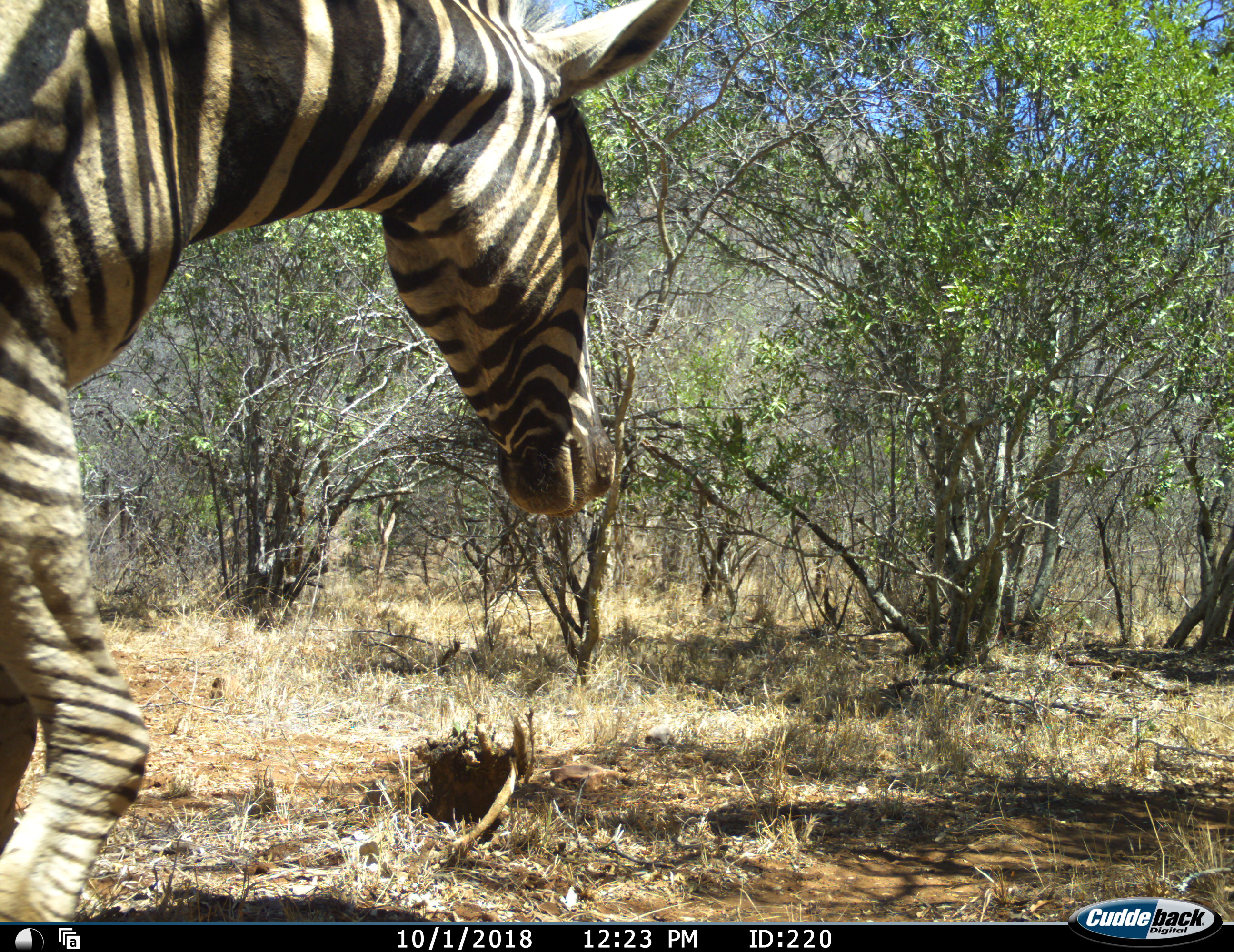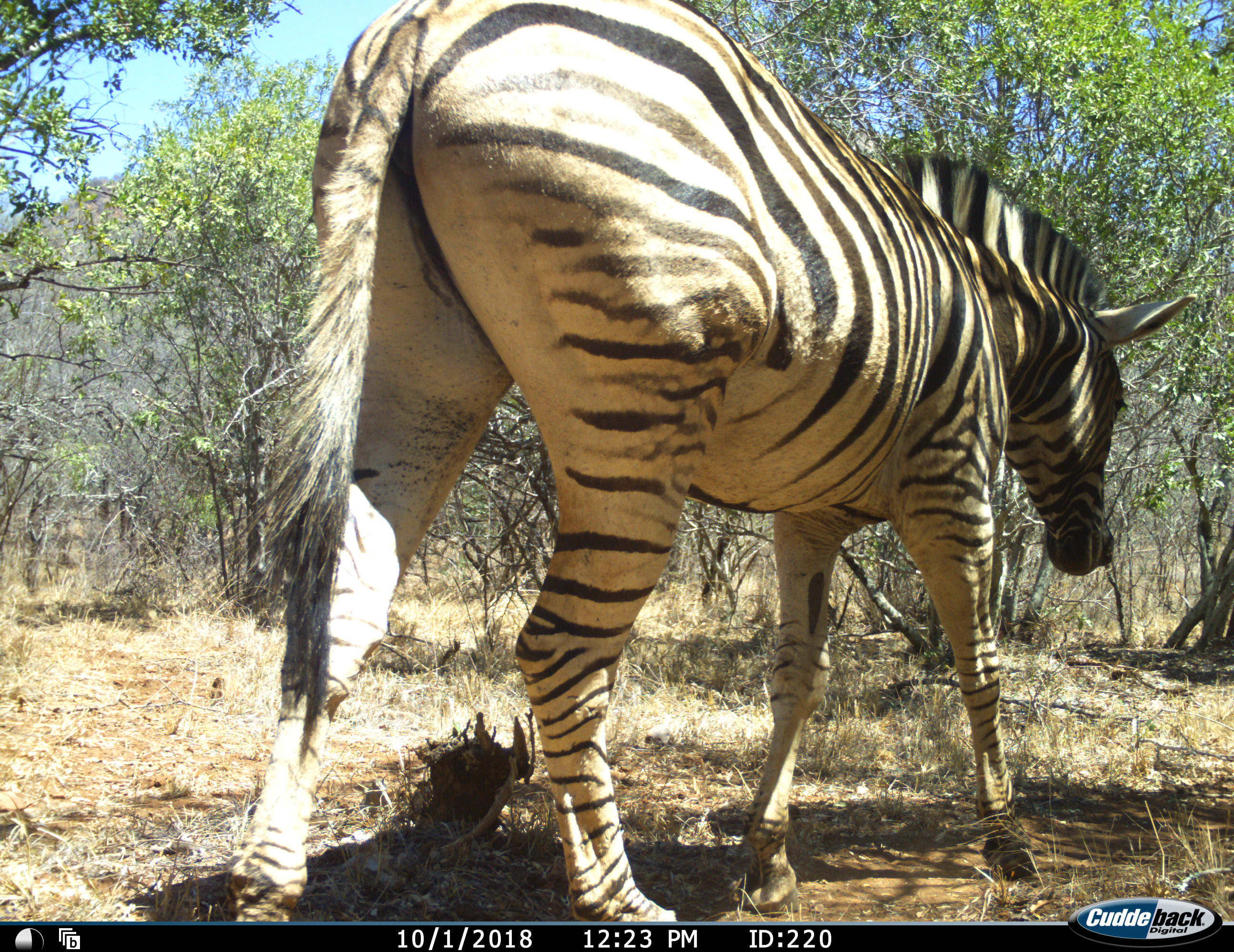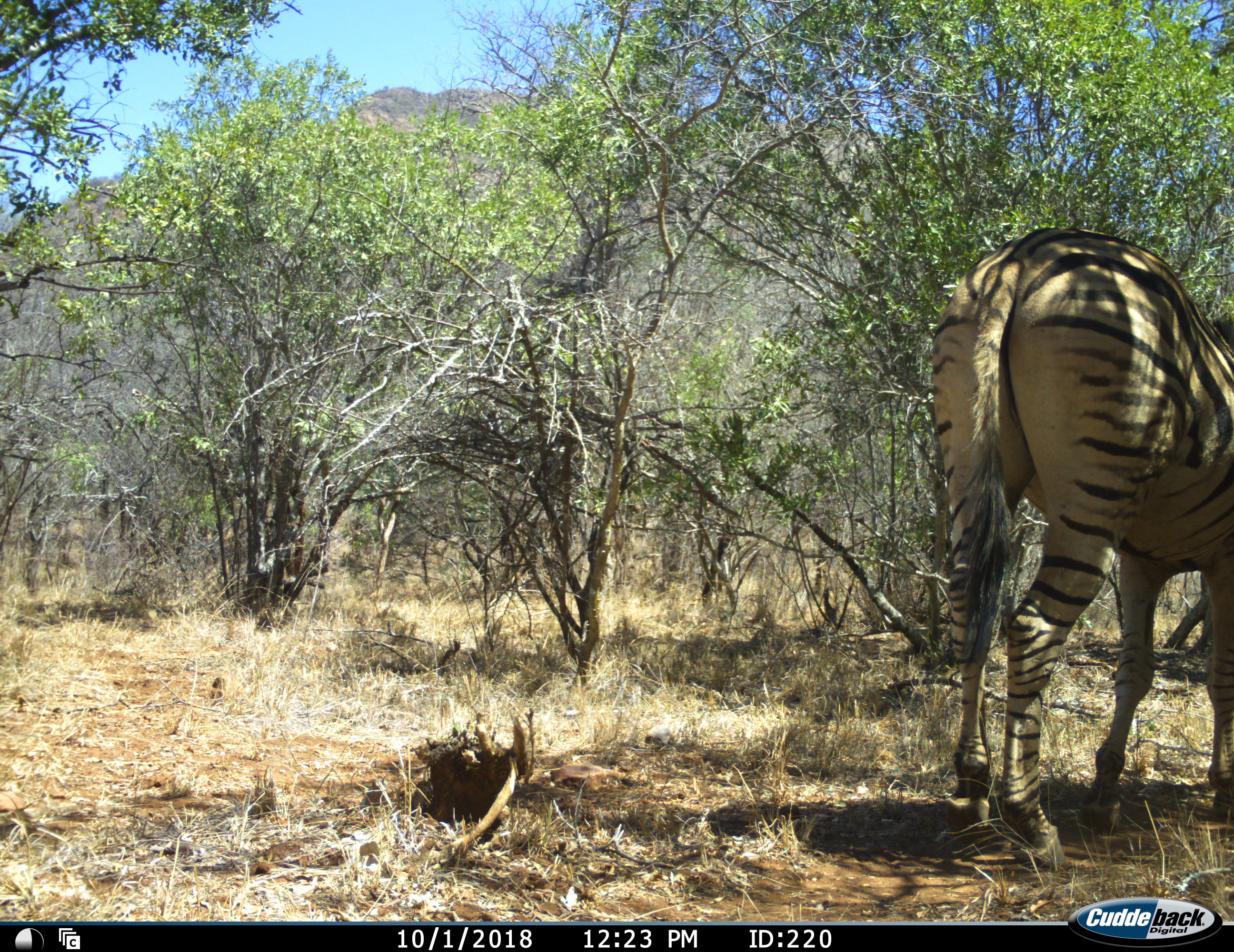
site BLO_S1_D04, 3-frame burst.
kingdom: Animalia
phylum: Chordata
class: Mammalia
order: Perissodactyla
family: Equidae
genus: Equus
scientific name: Equus quagga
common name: plains zebra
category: zebraplains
Zebraplains (plains zebra) (Equus quagga), count 1. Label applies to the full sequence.